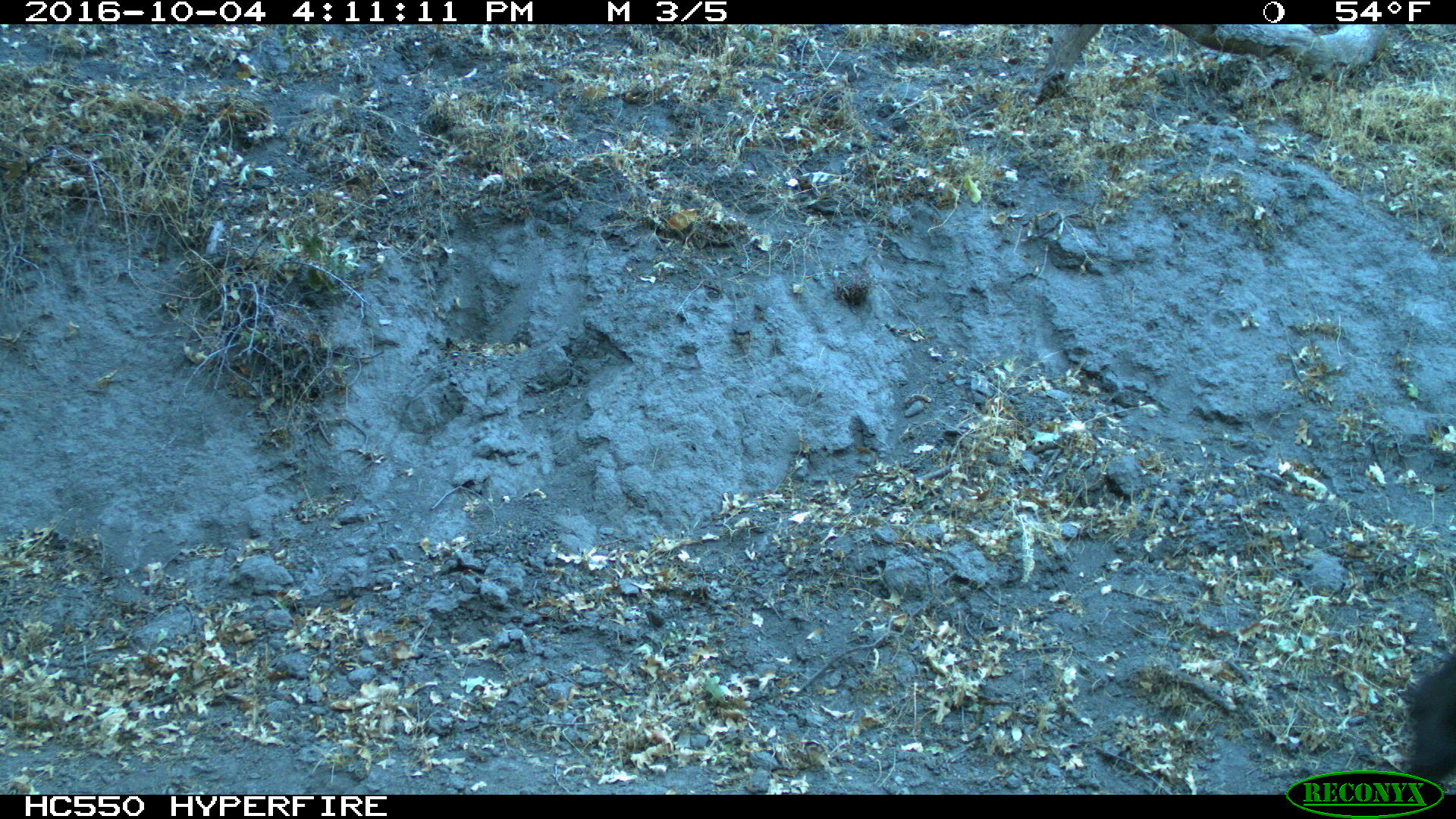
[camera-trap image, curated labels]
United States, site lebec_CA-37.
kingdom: Animalia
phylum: Chordata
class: Mammalia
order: Artiodactyla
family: Bovidae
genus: Bos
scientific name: Bos taurus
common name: domestic cow